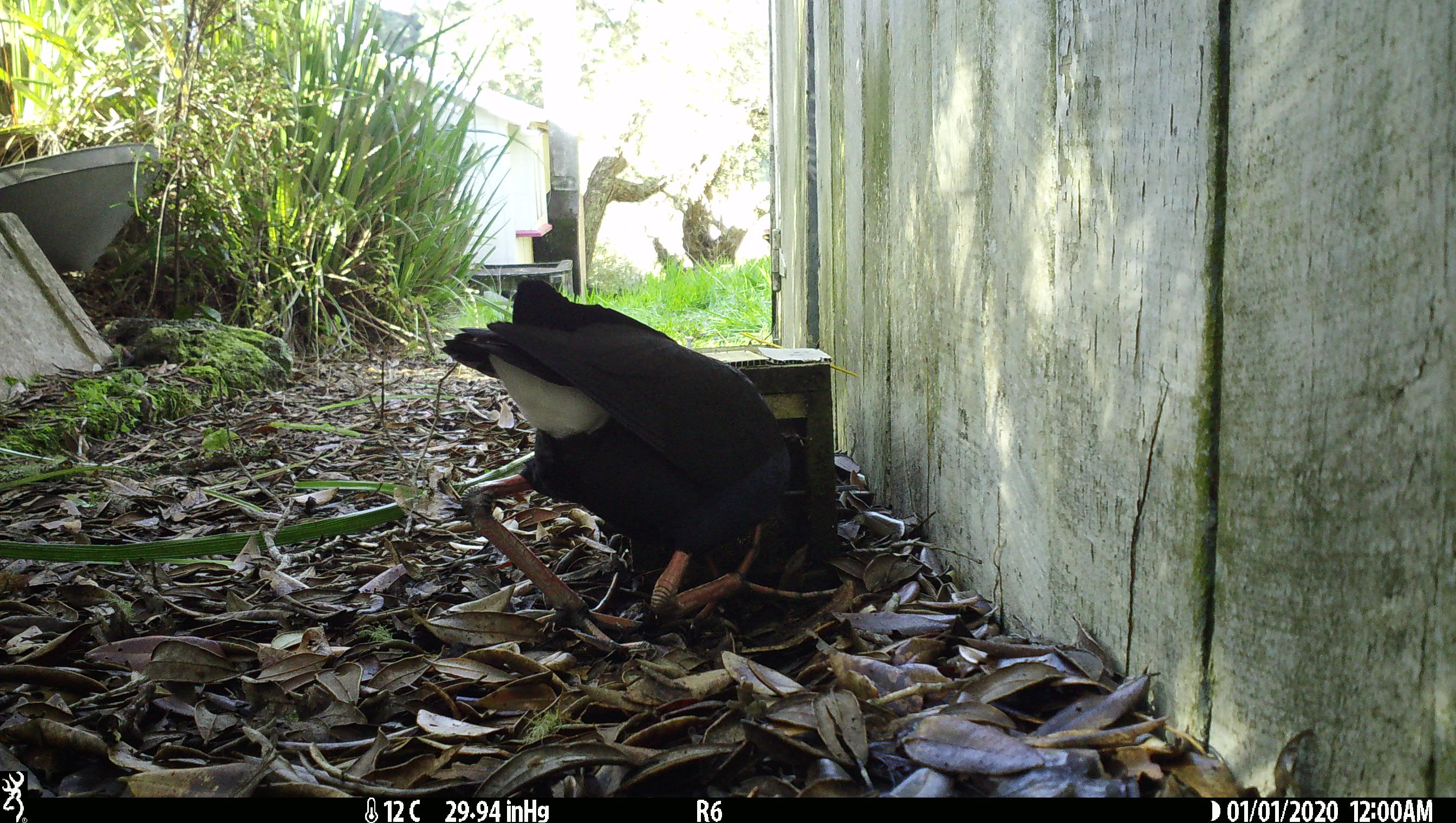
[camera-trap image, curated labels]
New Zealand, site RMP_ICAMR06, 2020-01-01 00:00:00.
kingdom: Animalia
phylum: Chordata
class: Aves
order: Gruiformes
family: Rallidae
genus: Porphyrio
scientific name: Porphyrio melanotus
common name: australasian swamphen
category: pukeko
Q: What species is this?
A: Pukeko (australasian swamphen) (Porphyrio melanotus).